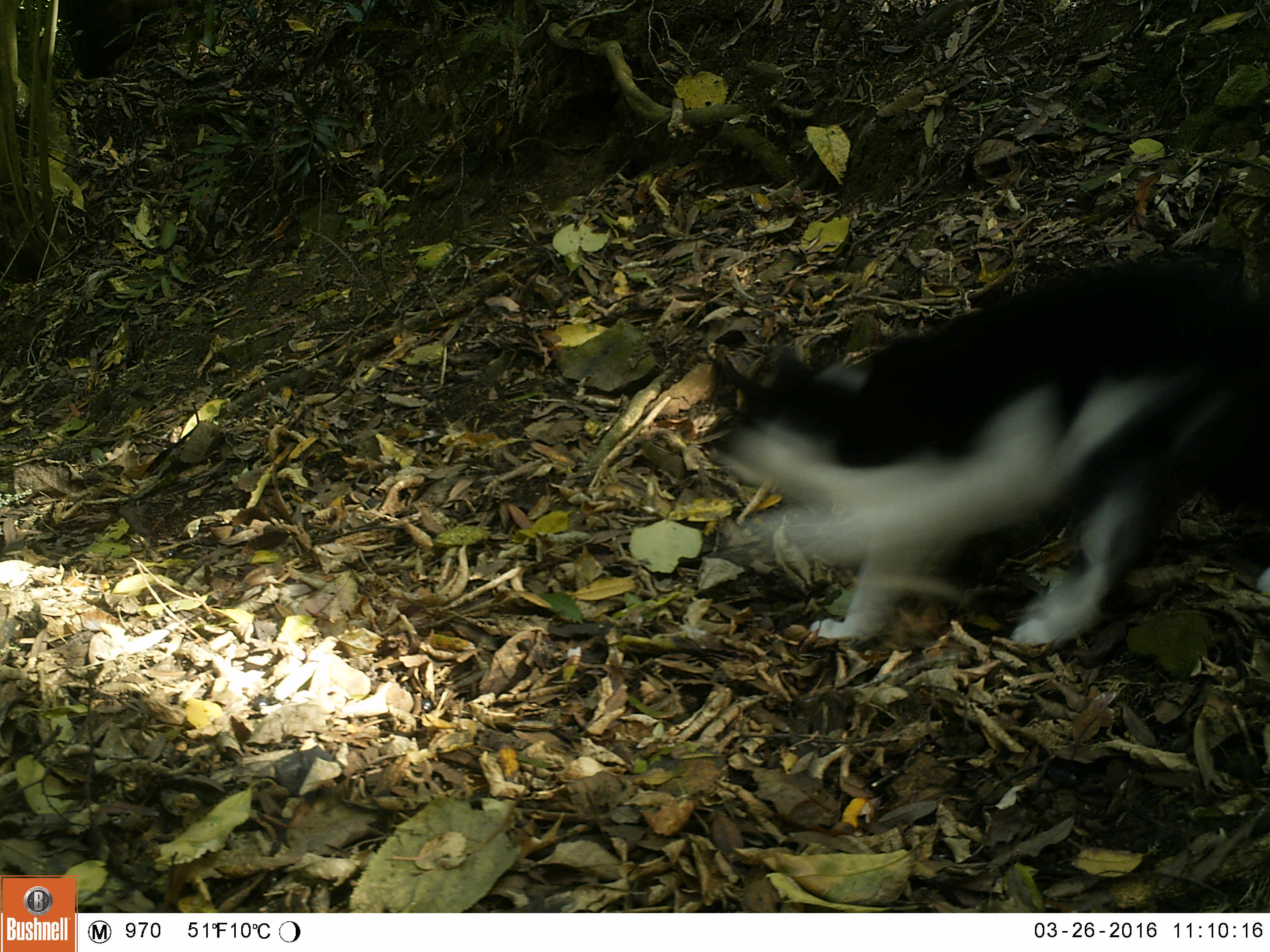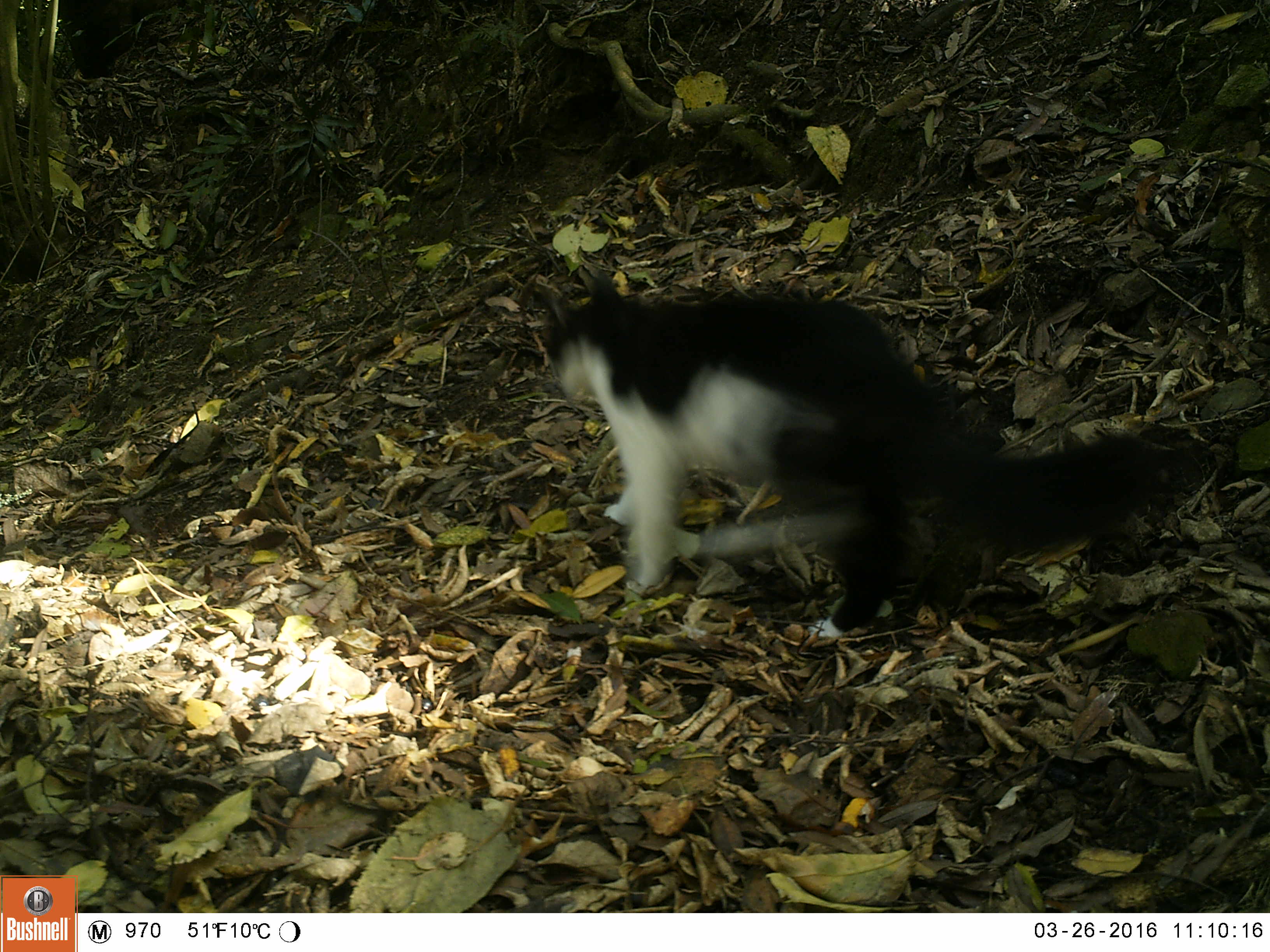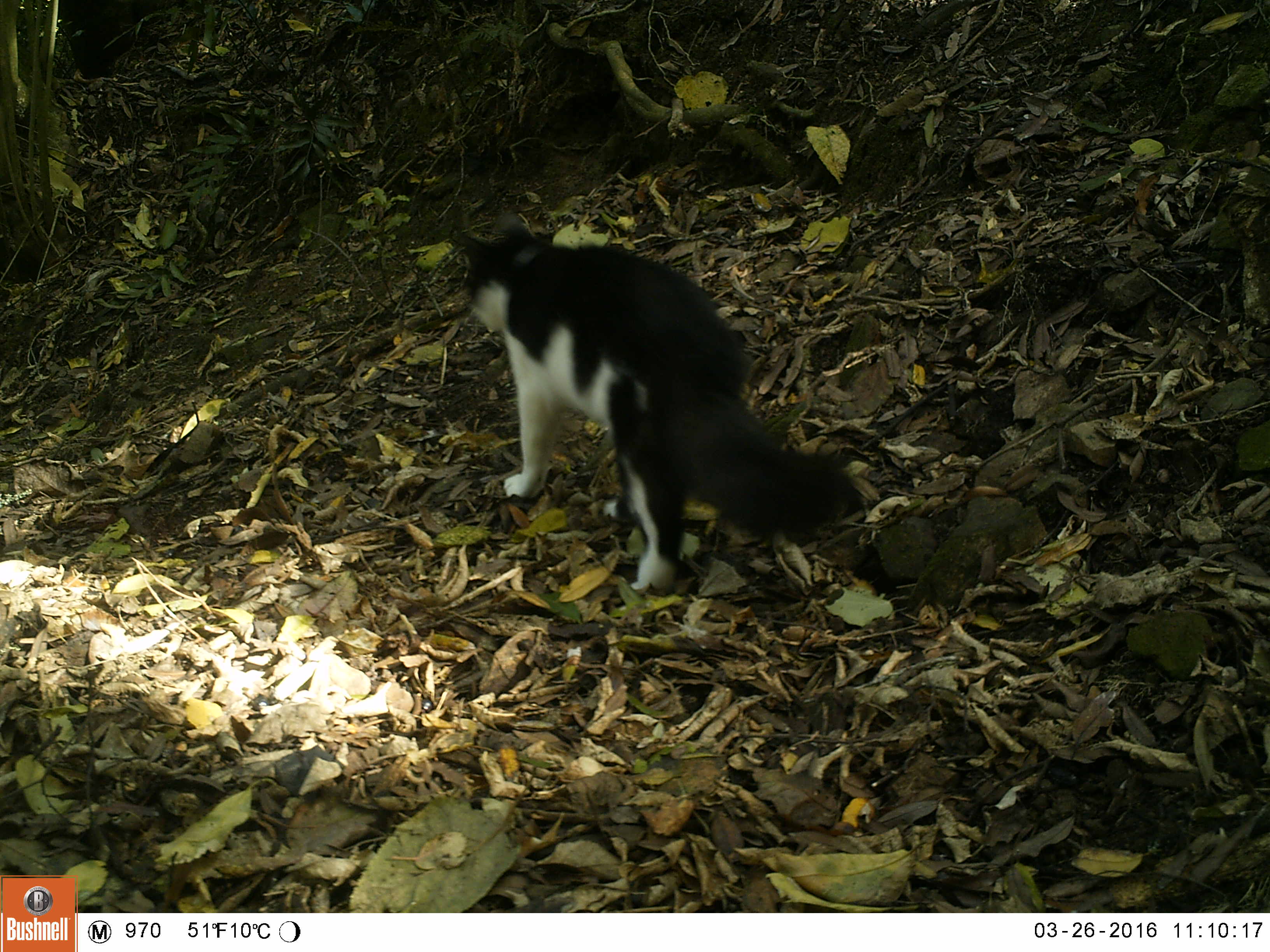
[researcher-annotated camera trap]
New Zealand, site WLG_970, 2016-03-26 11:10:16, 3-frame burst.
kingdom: Animalia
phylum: Chordata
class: Mammalia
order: Carnivora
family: Felidae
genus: Felis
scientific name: Felis catus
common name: domestic cat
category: cat